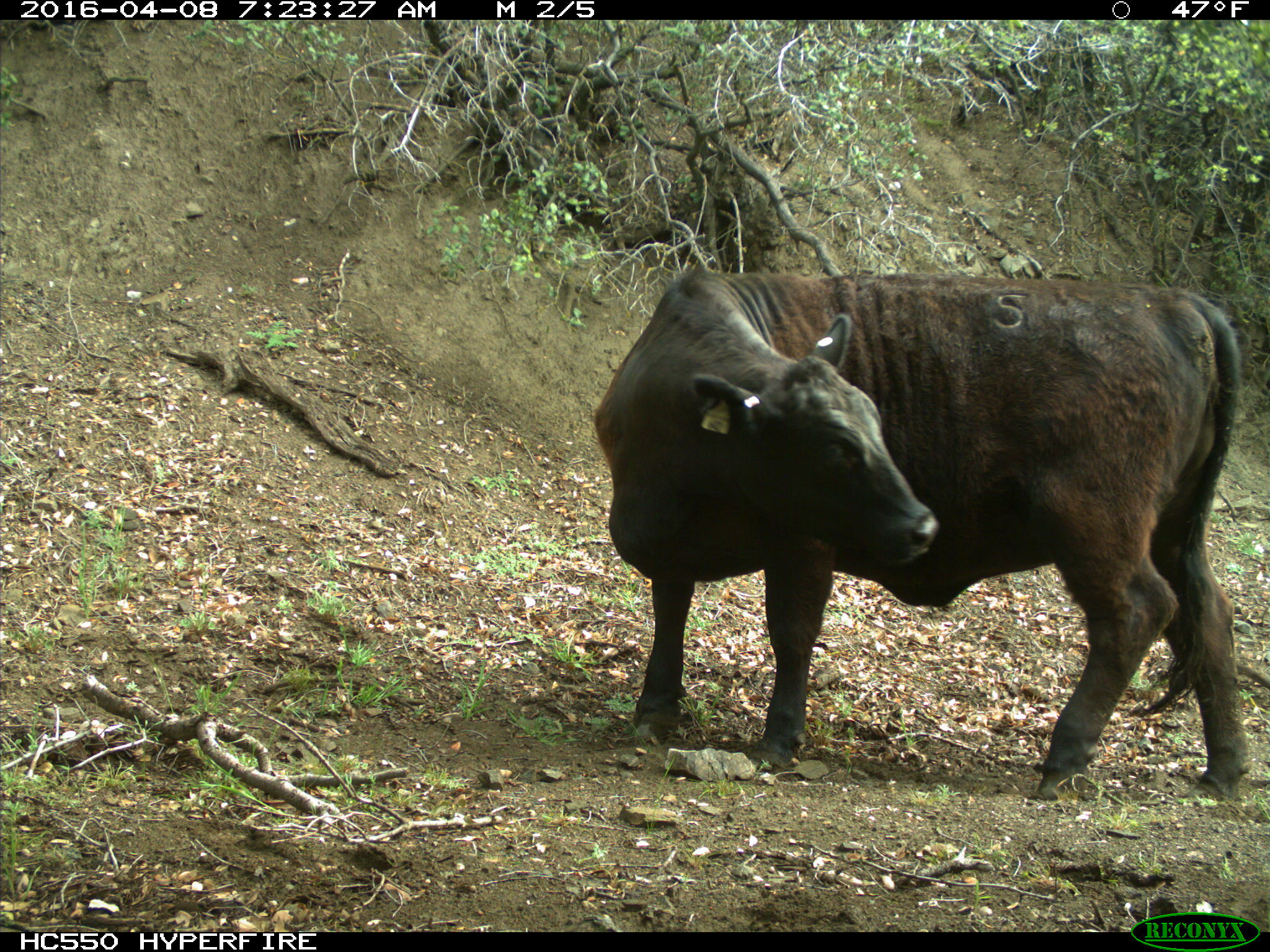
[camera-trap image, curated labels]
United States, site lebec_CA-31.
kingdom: Animalia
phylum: Chordata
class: Mammalia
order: Artiodactyla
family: Bovidae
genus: Bos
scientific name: Bos taurus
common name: domestic cow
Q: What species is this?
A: Bos taurus (domestic cow).